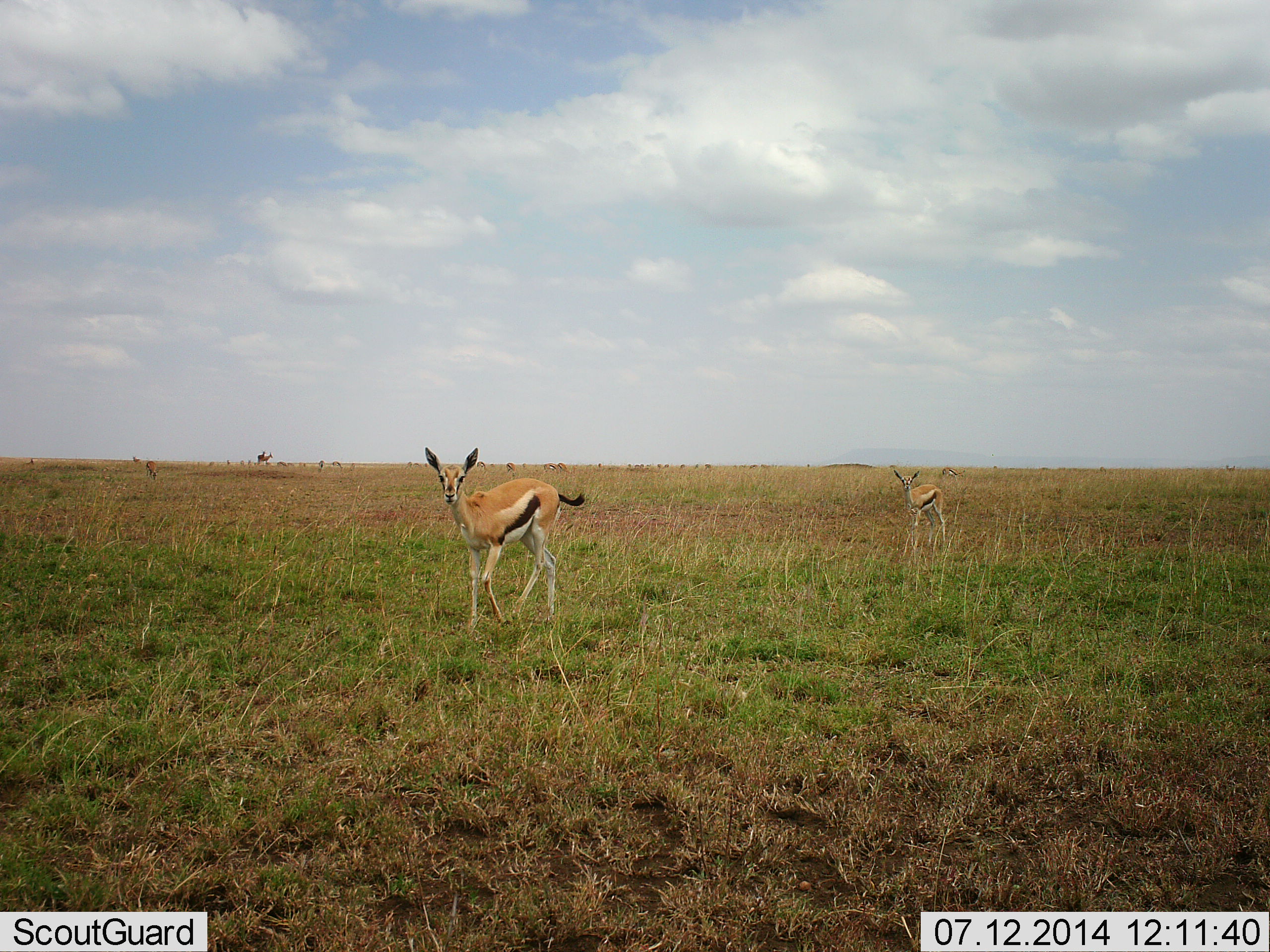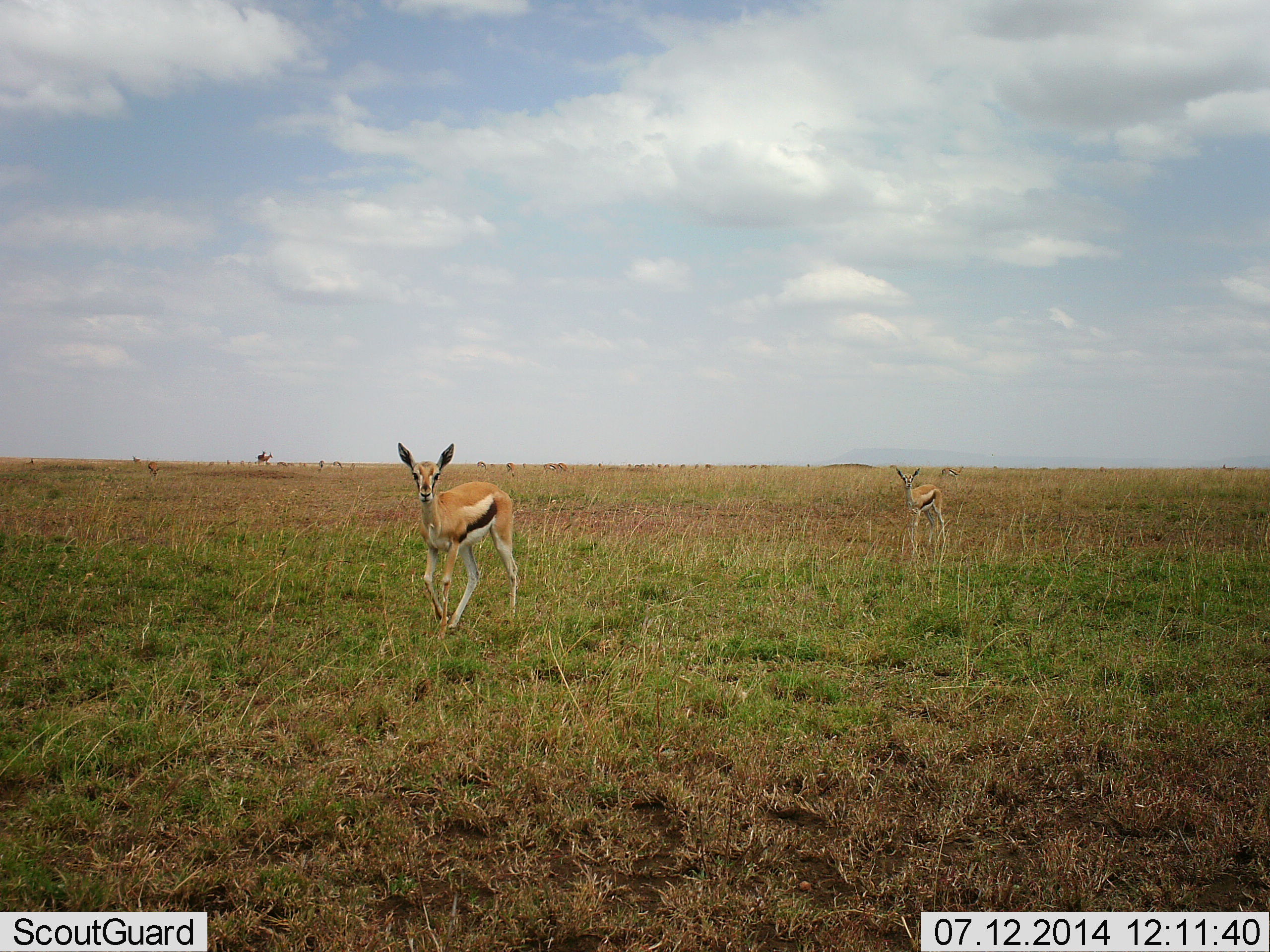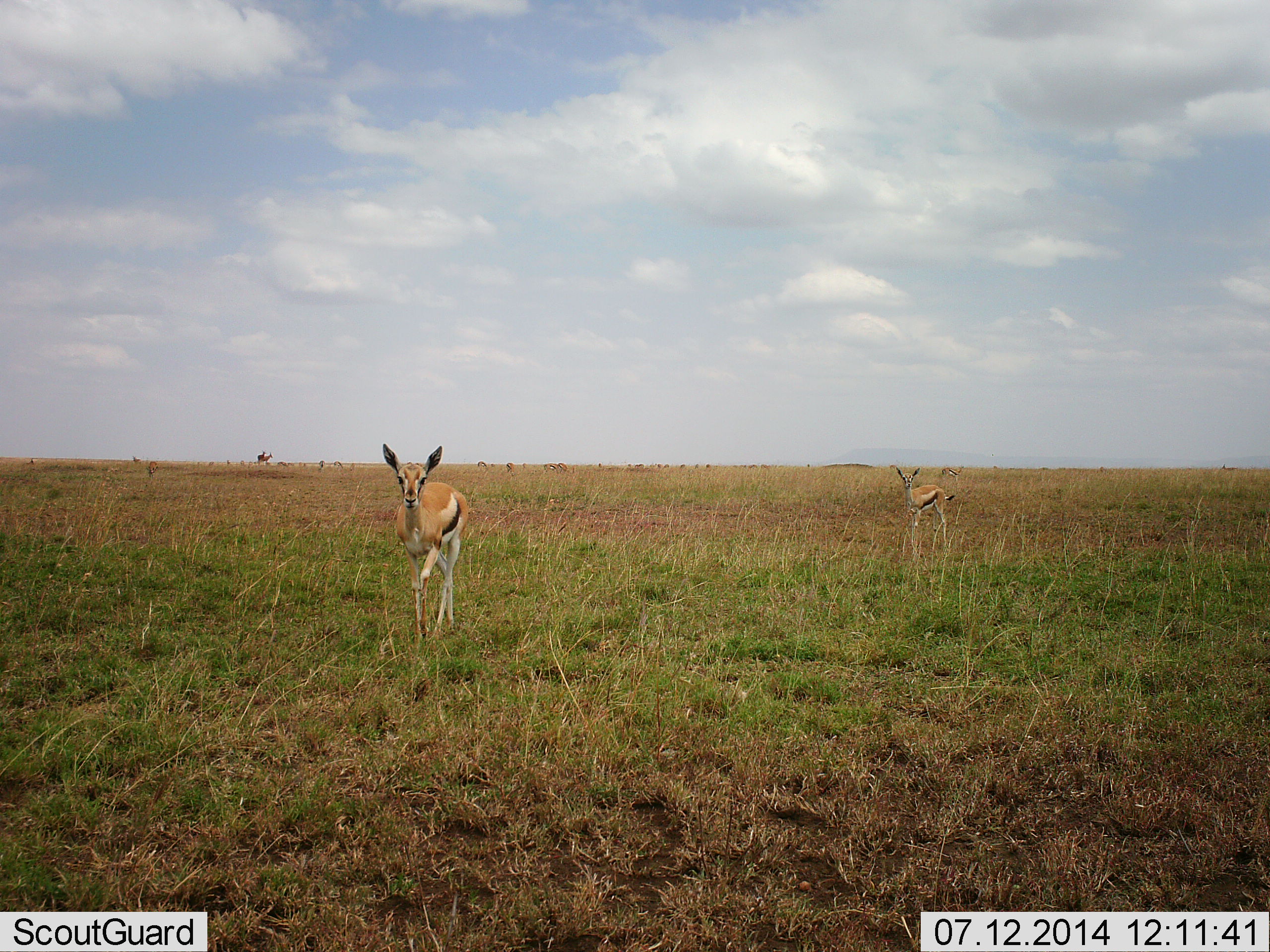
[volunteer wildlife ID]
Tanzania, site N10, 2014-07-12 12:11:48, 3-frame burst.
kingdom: Animalia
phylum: Chordata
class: Mammalia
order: Artiodactyla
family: Bovidae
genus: Eudorcas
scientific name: Eudorcas thomsonii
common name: thomson's gazelle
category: gazellethomsons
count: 2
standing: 64%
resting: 0%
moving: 91%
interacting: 0%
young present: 9%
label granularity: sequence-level